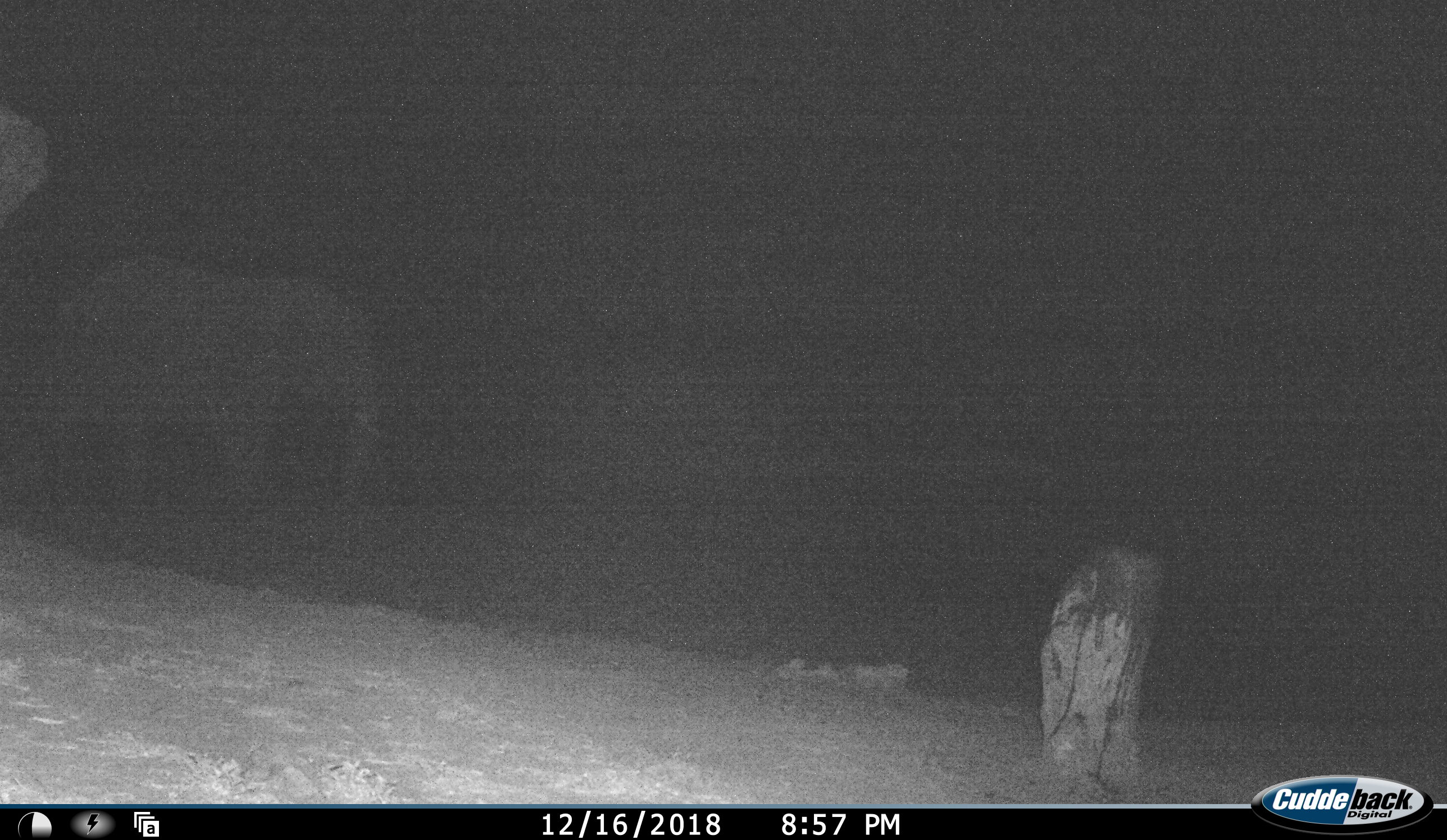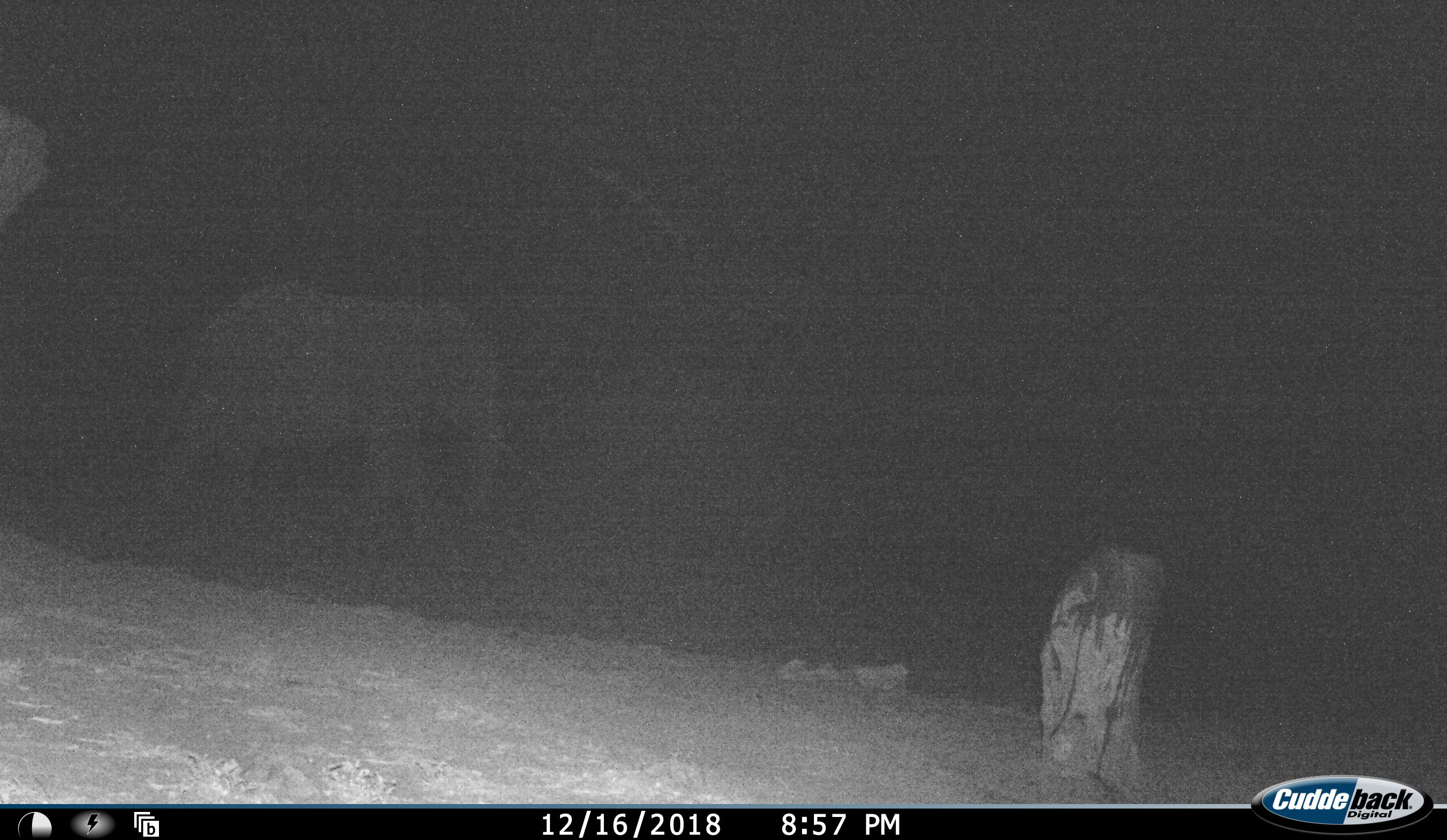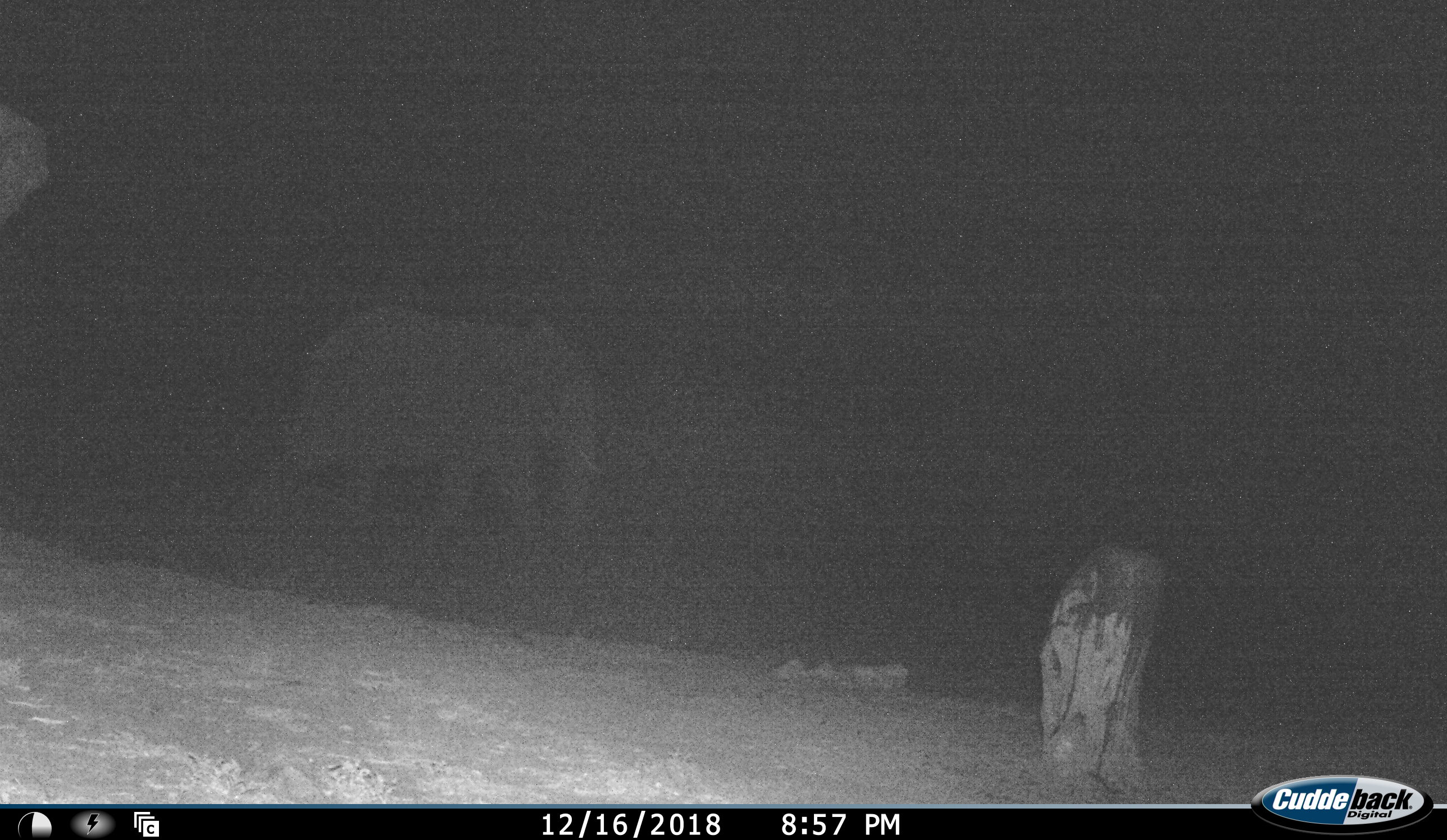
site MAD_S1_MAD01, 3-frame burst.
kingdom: Animalia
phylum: Chordata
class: Mammalia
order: Proboscidea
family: Elephantidae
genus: Loxodonta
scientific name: Loxodonta africana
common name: african bush elephant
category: elephant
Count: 1.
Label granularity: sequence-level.